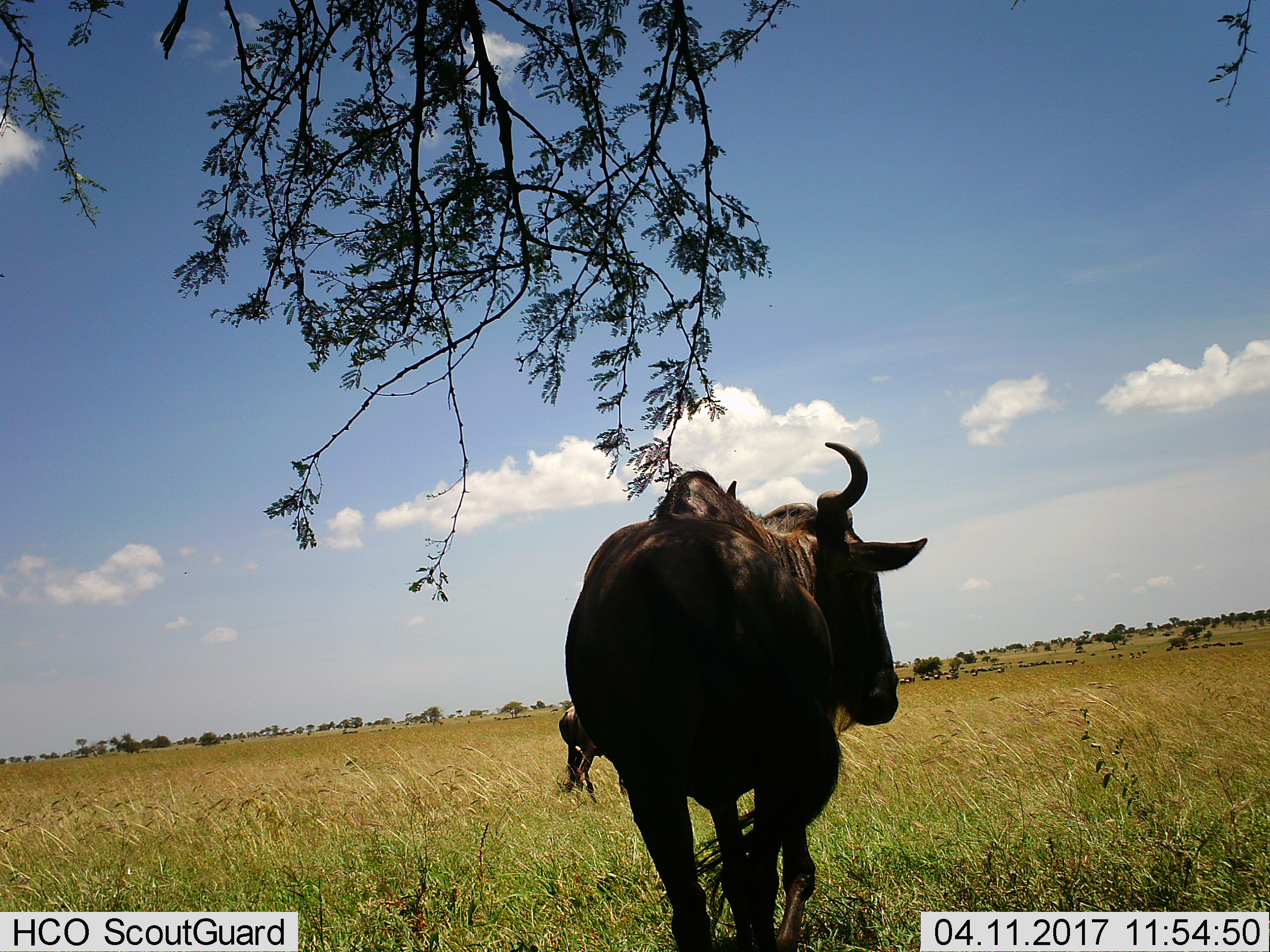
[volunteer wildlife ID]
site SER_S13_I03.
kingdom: Animalia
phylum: Chordata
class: Mammalia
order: Artiodactyla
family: Bovidae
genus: Connochaetes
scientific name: Connochaetes taurinus taurinus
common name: blue wildebeest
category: wildebeestblue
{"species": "wildebeestblue (blue wildebeest) (Connochaetes taurinus taurinus)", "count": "11-50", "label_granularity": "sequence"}